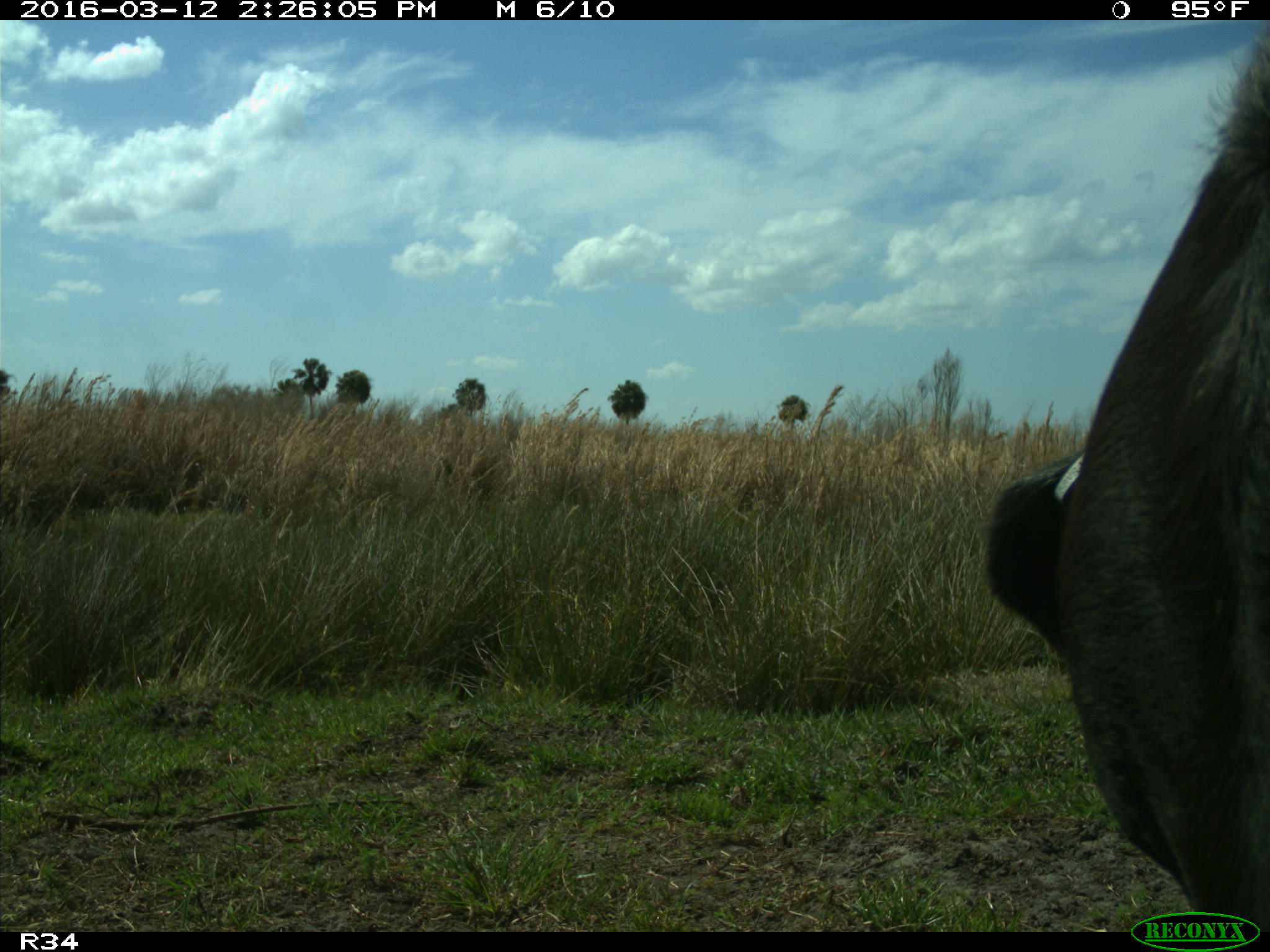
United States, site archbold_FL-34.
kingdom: Animalia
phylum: Chordata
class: Mammalia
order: Artiodactyla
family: Bovidae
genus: Bos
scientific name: Bos taurus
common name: domestic cow